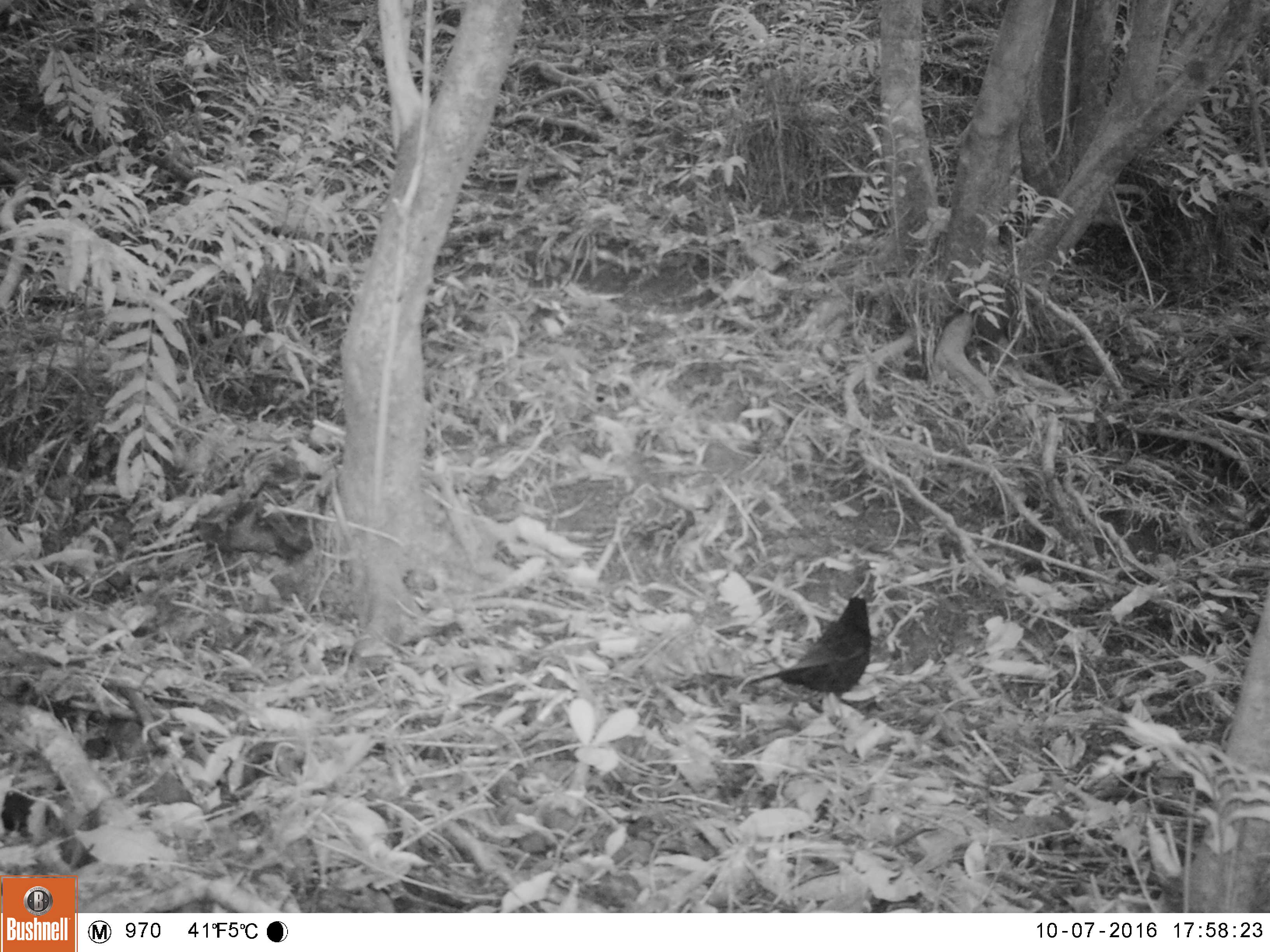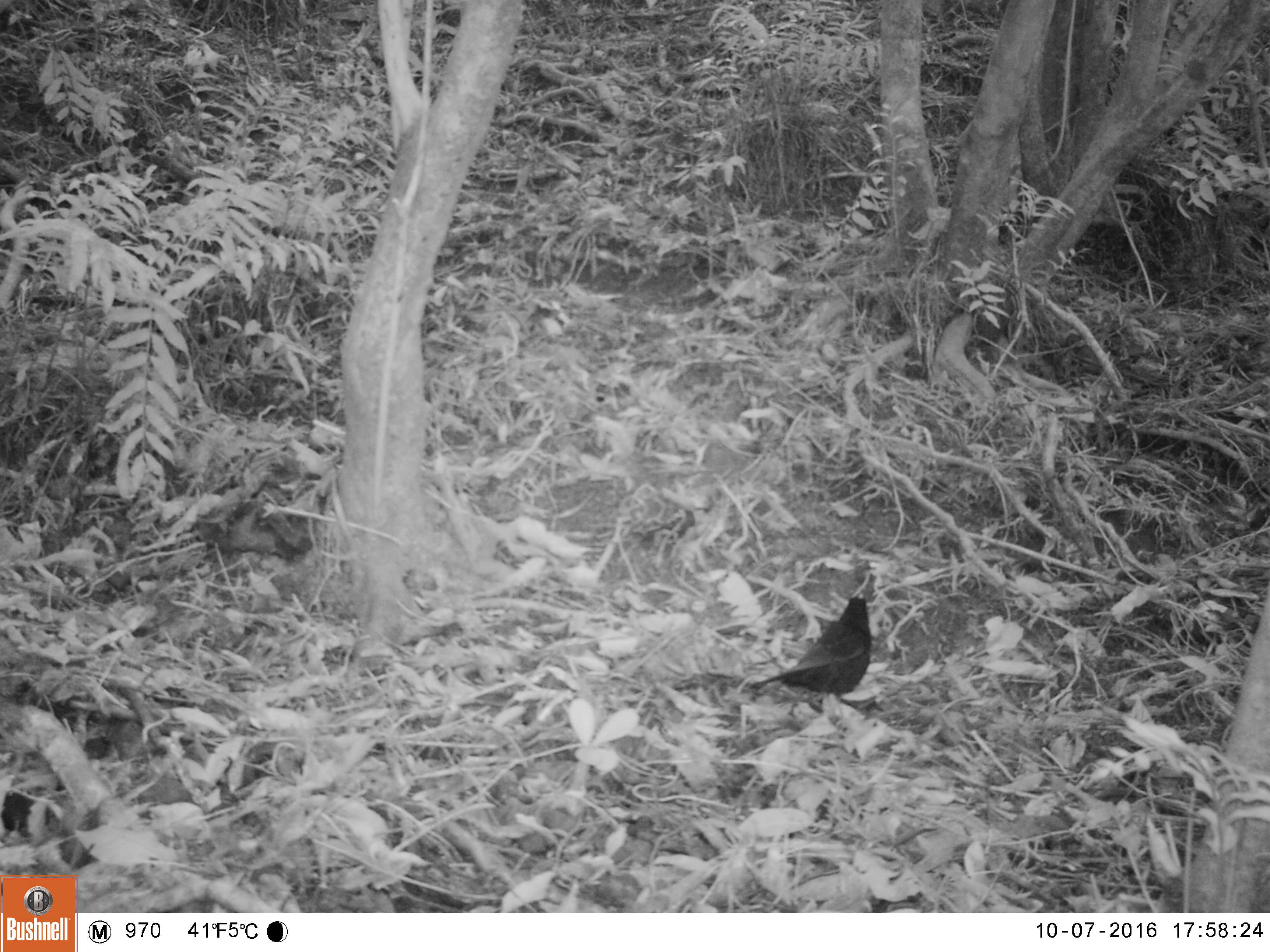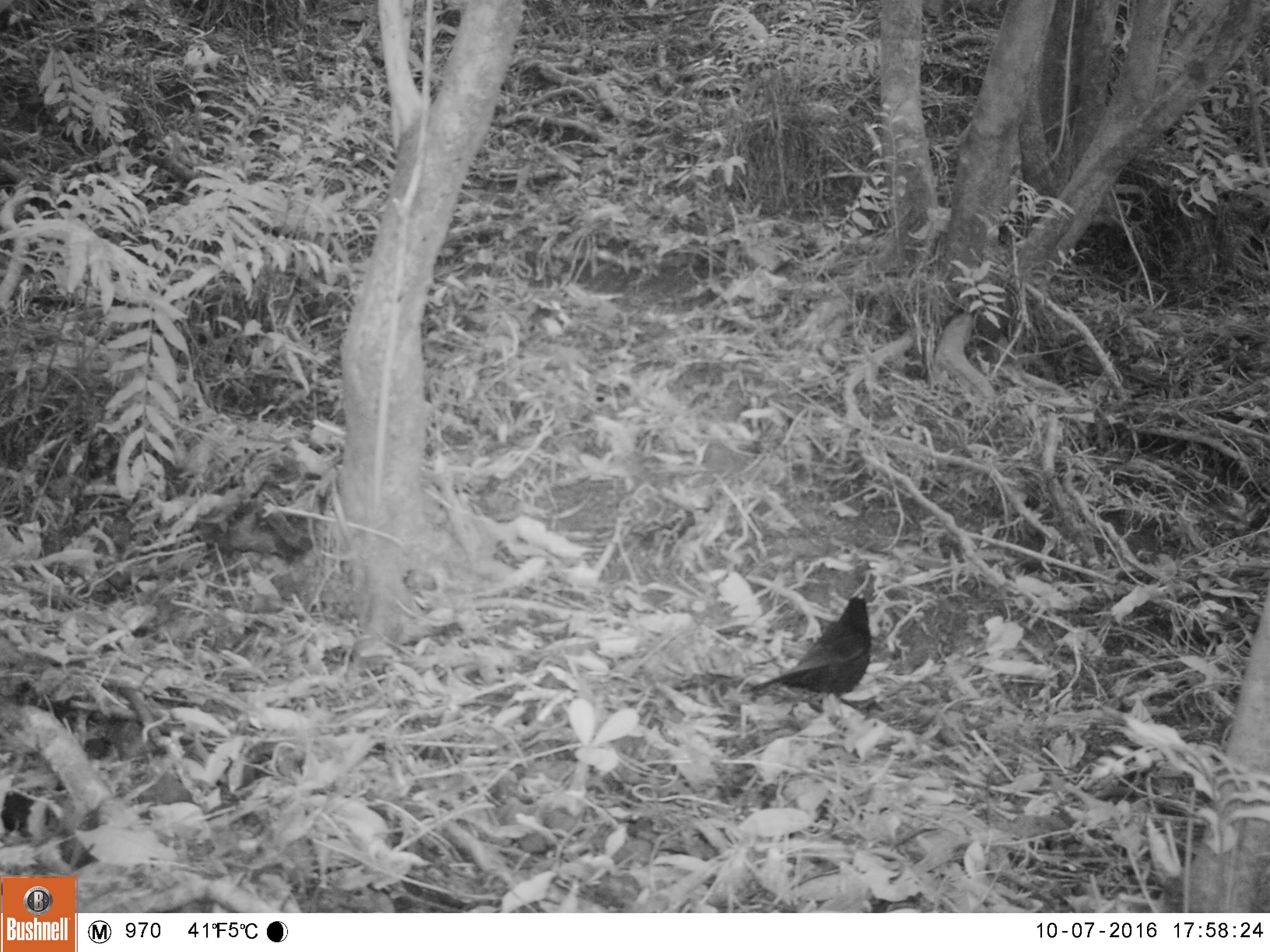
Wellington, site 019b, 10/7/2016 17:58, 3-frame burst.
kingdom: Animalia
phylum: Chordata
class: Aves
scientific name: Aves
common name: bird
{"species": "bird (Aves)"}